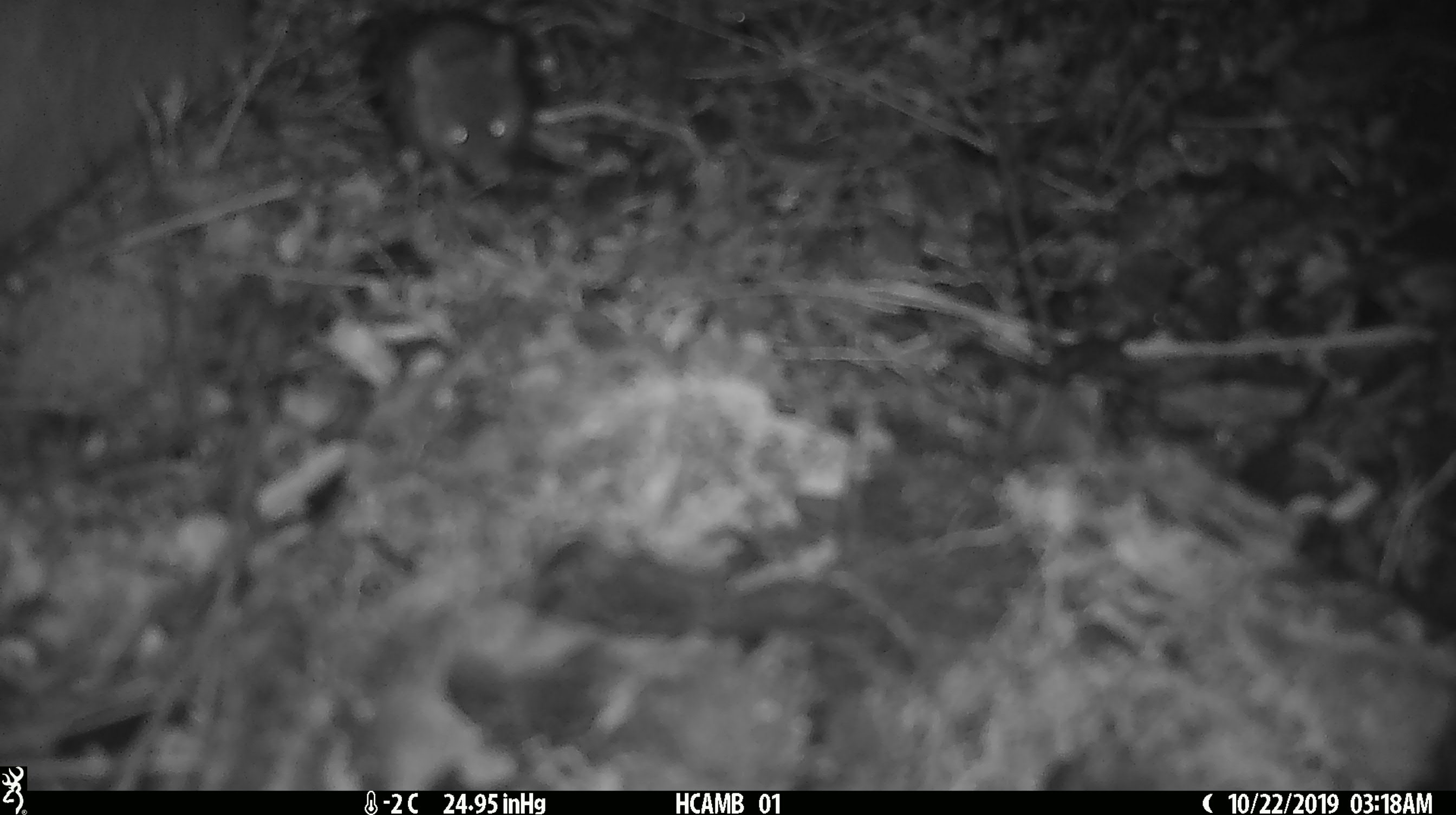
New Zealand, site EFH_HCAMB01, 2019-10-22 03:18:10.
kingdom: Animalia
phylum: Chordata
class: Mammalia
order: Rodentia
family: Muridae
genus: Mus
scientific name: Mus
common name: mouse